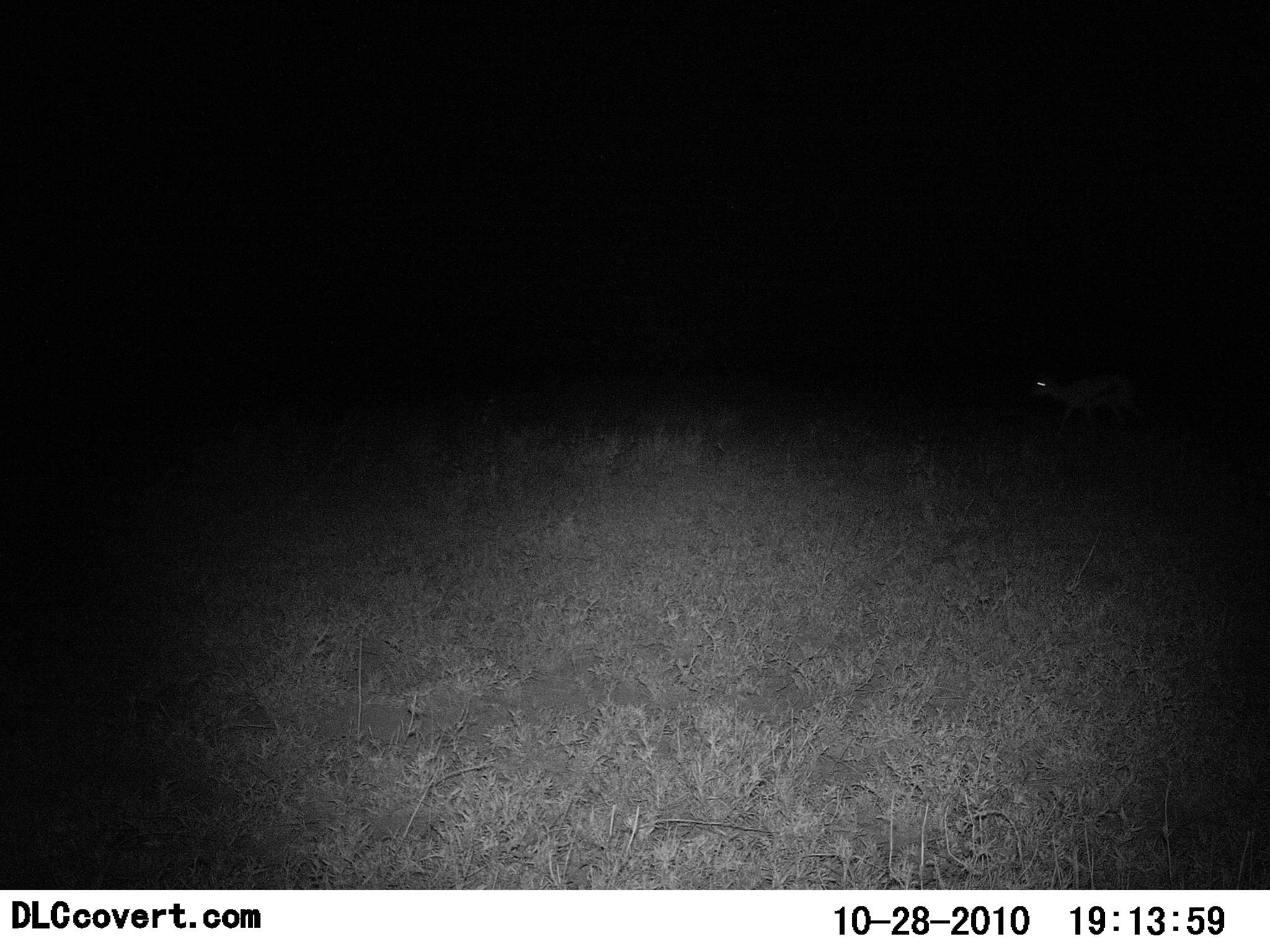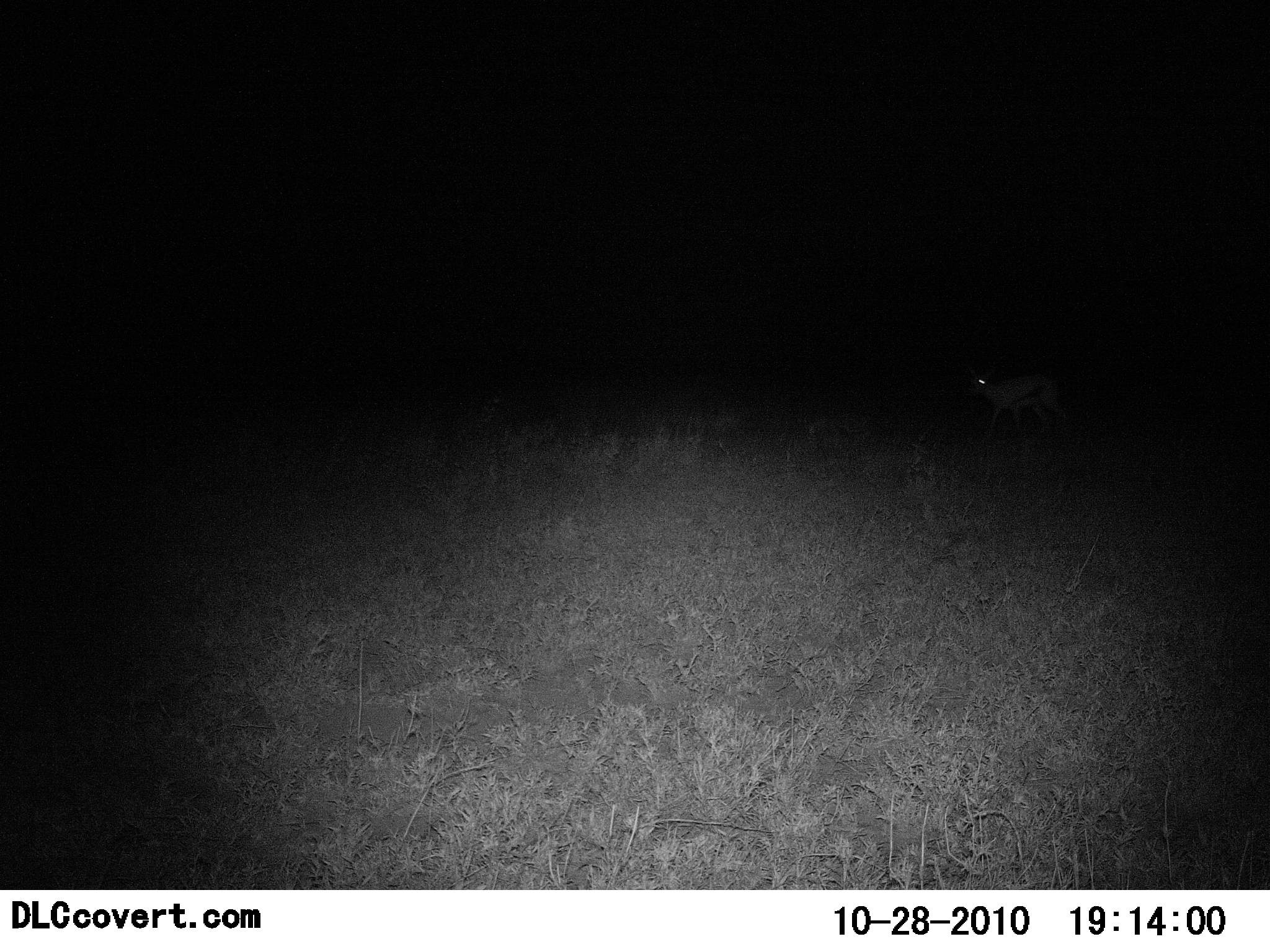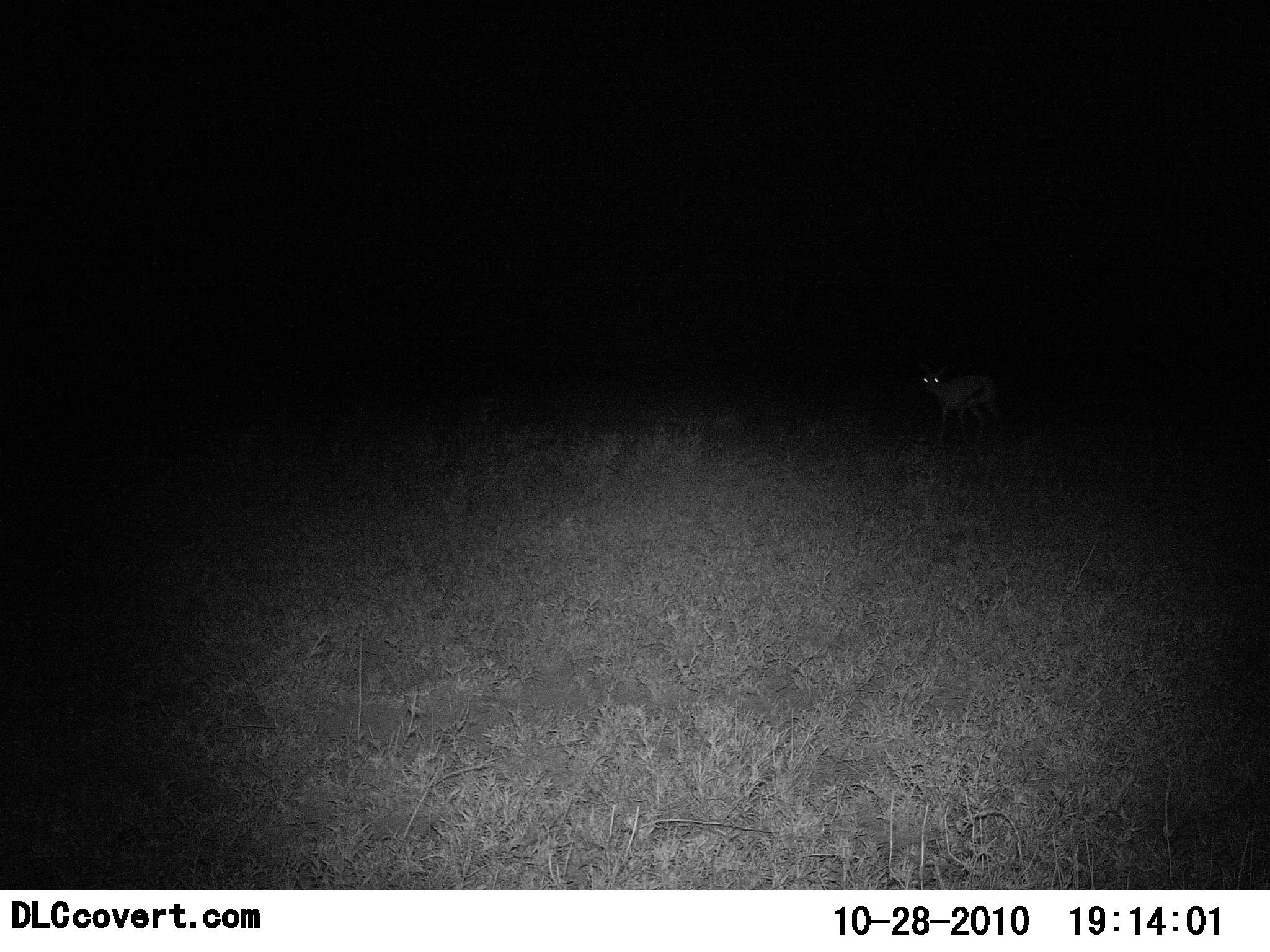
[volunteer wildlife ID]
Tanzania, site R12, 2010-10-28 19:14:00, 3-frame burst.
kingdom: Animalia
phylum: Chordata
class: Mammalia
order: Artiodactyla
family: Bovidae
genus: Eudorcas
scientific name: Eudorcas thomsonii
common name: thomson's gazelle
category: gazellethomsons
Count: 1.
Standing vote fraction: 0%.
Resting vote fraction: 0%.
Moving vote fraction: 100%.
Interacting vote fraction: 0%.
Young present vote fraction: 0%.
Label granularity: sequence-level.